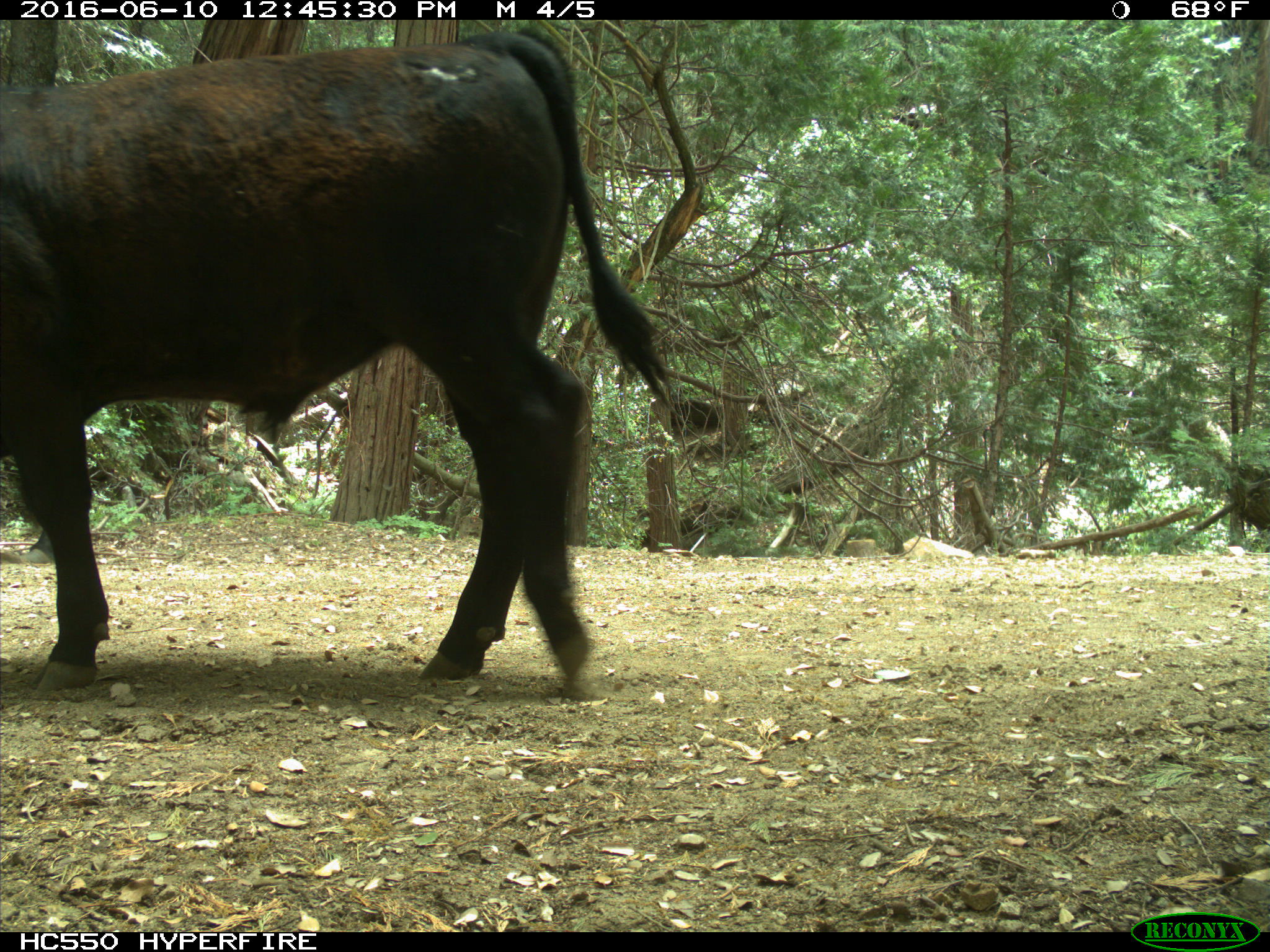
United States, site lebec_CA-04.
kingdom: Animalia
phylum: Chordata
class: Mammalia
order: Artiodactyla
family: Bovidae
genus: Bos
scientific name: Bos taurus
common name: domestic cow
Bos taurus (domestic cow).